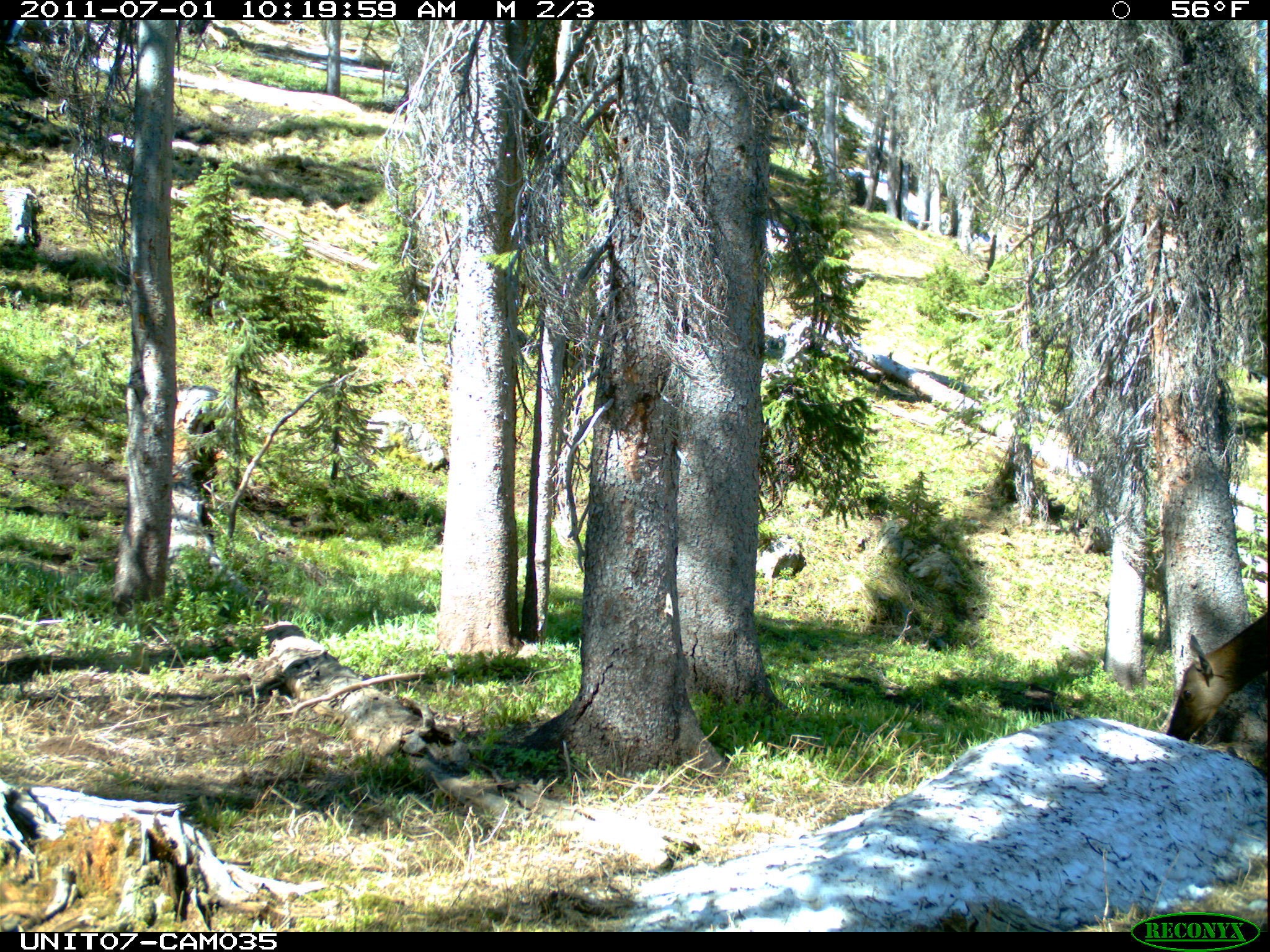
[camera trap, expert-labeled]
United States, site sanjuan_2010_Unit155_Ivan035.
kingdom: Animalia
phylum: Chordata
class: Mammalia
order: Artiodactyla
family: Cervidae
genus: Cervus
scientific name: Cervus elaphus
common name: red deer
Cervus elaphus (red deer).